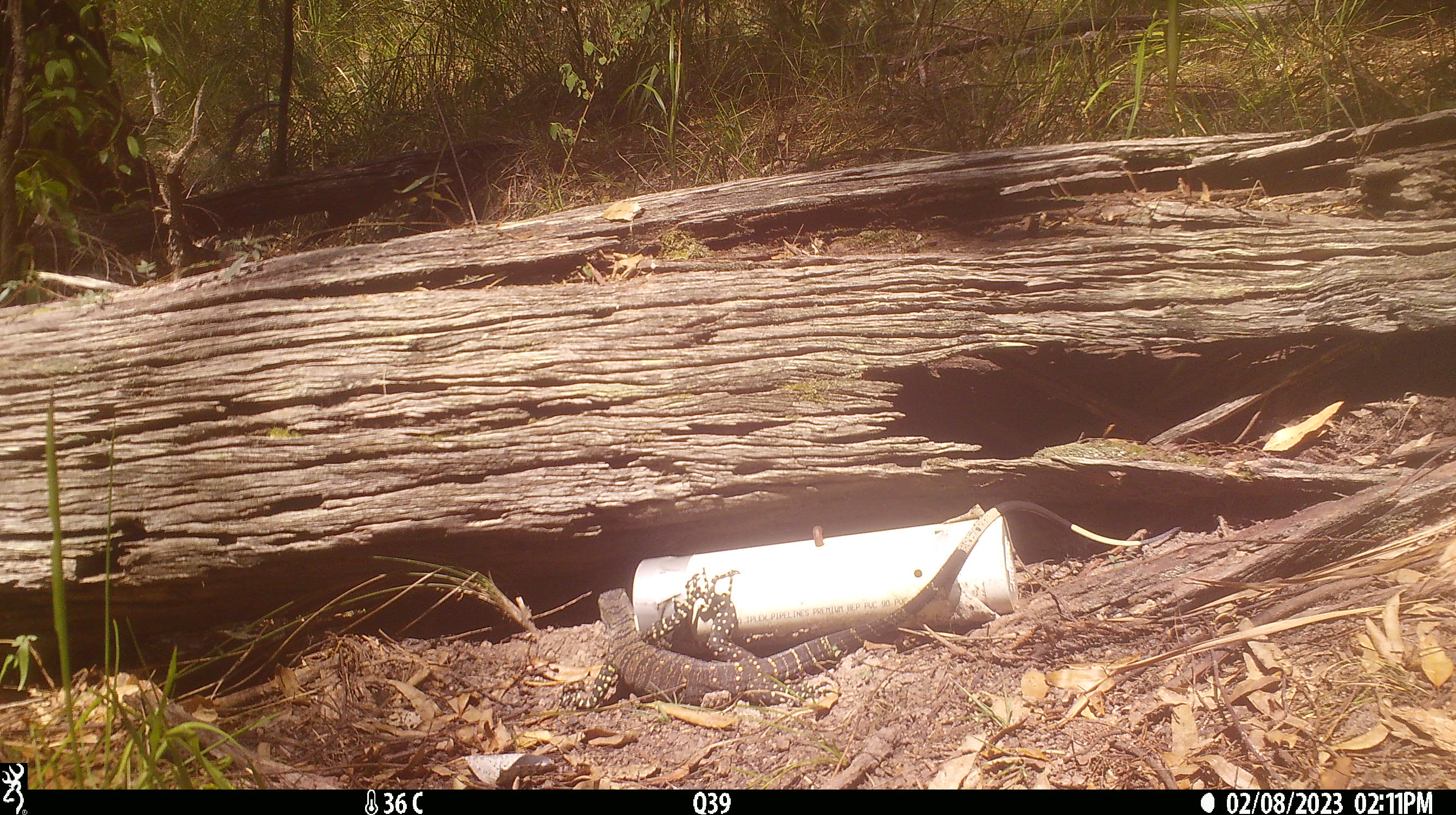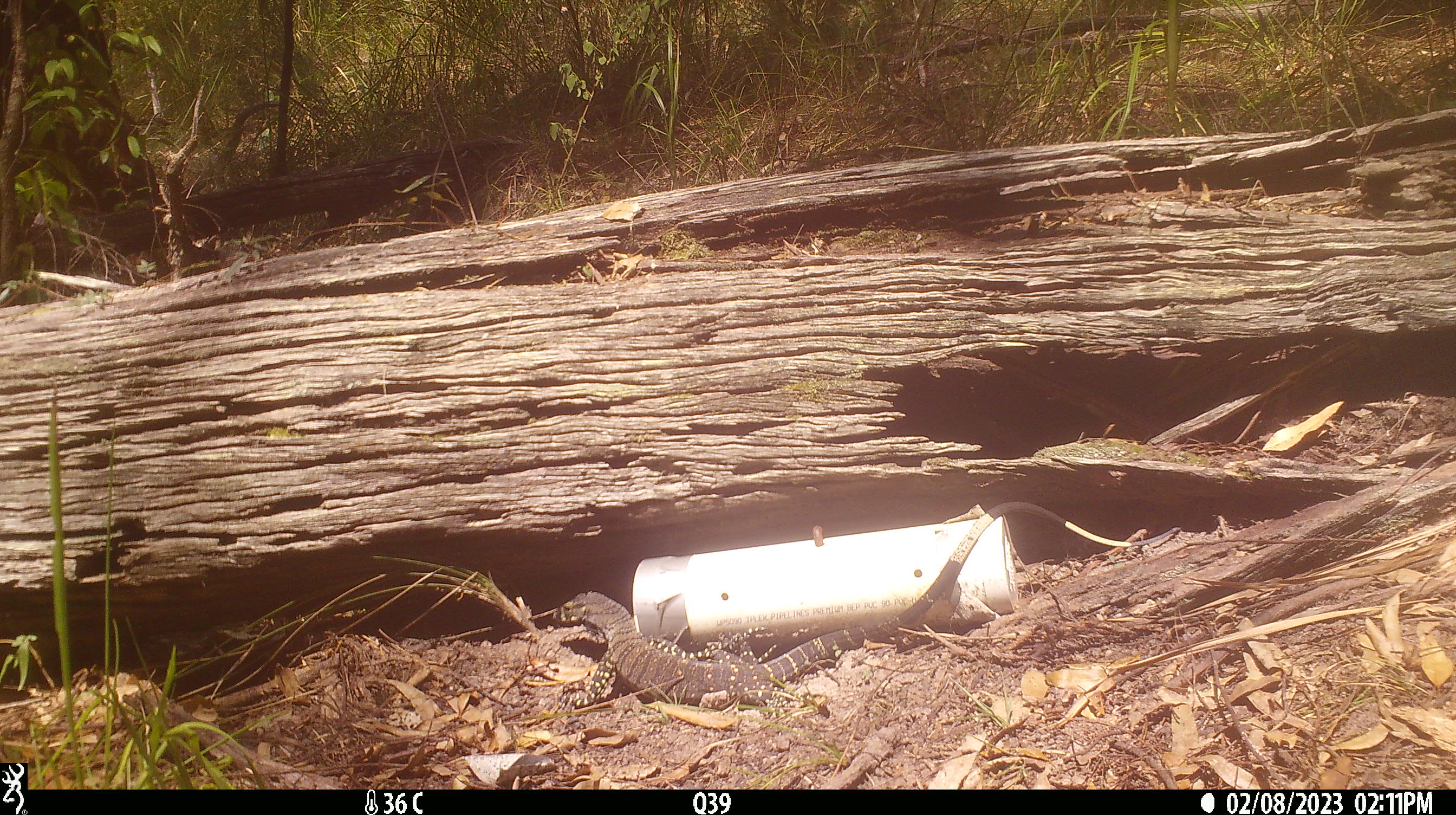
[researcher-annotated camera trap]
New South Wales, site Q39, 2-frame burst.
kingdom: Animalia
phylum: Chordata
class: Reptilia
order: Squamata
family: Varanidae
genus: Varanus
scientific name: Varanus varius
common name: lace monitor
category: goanna